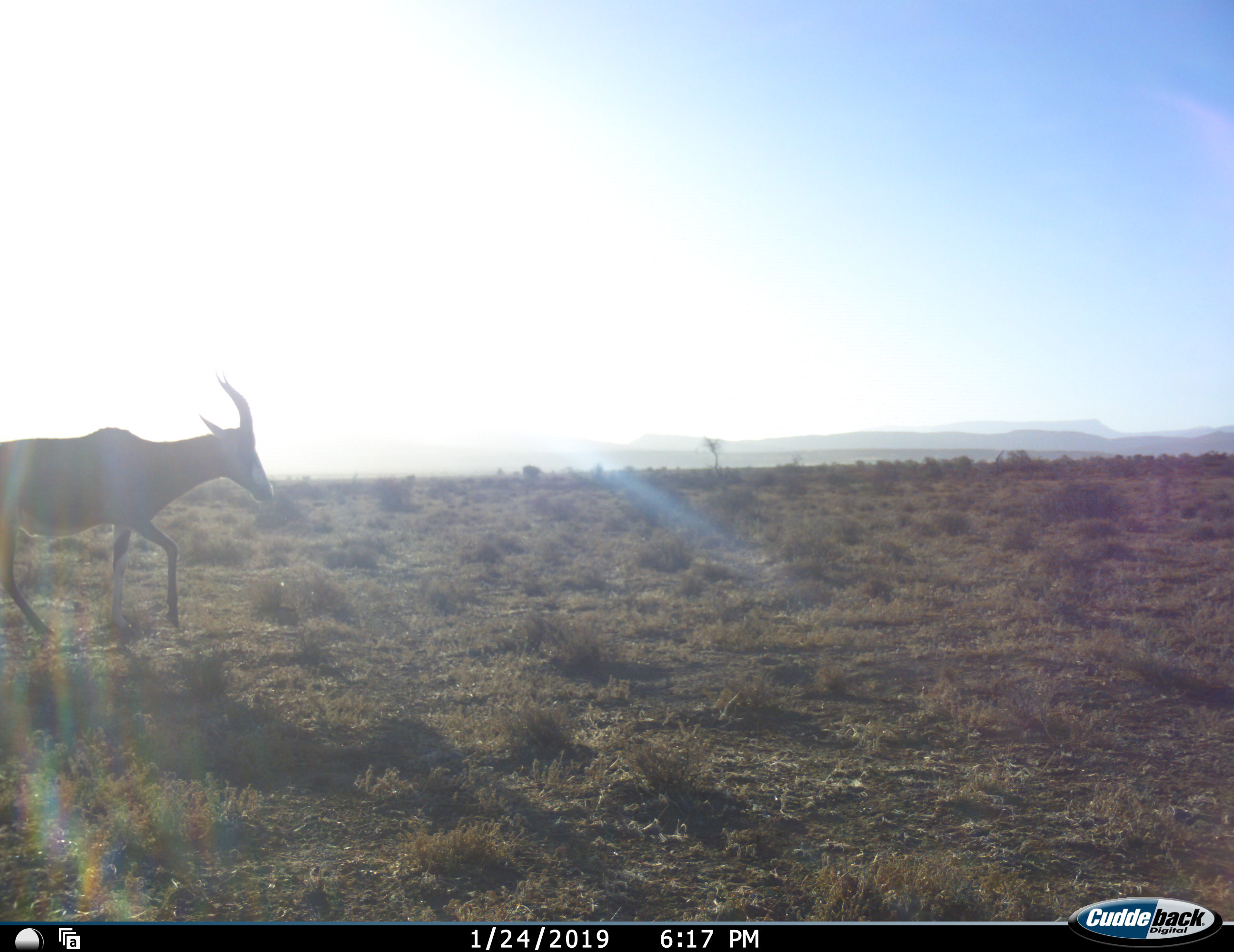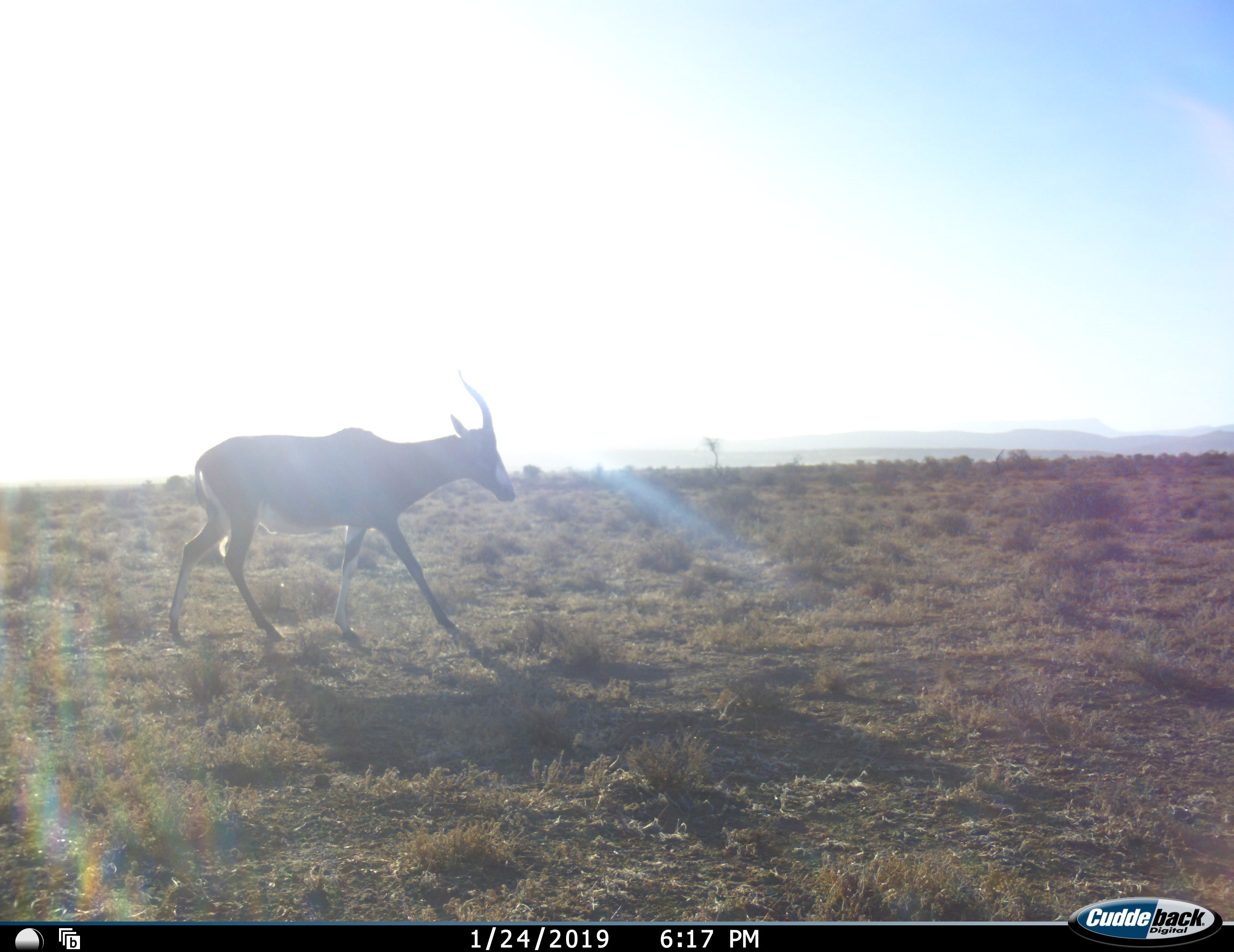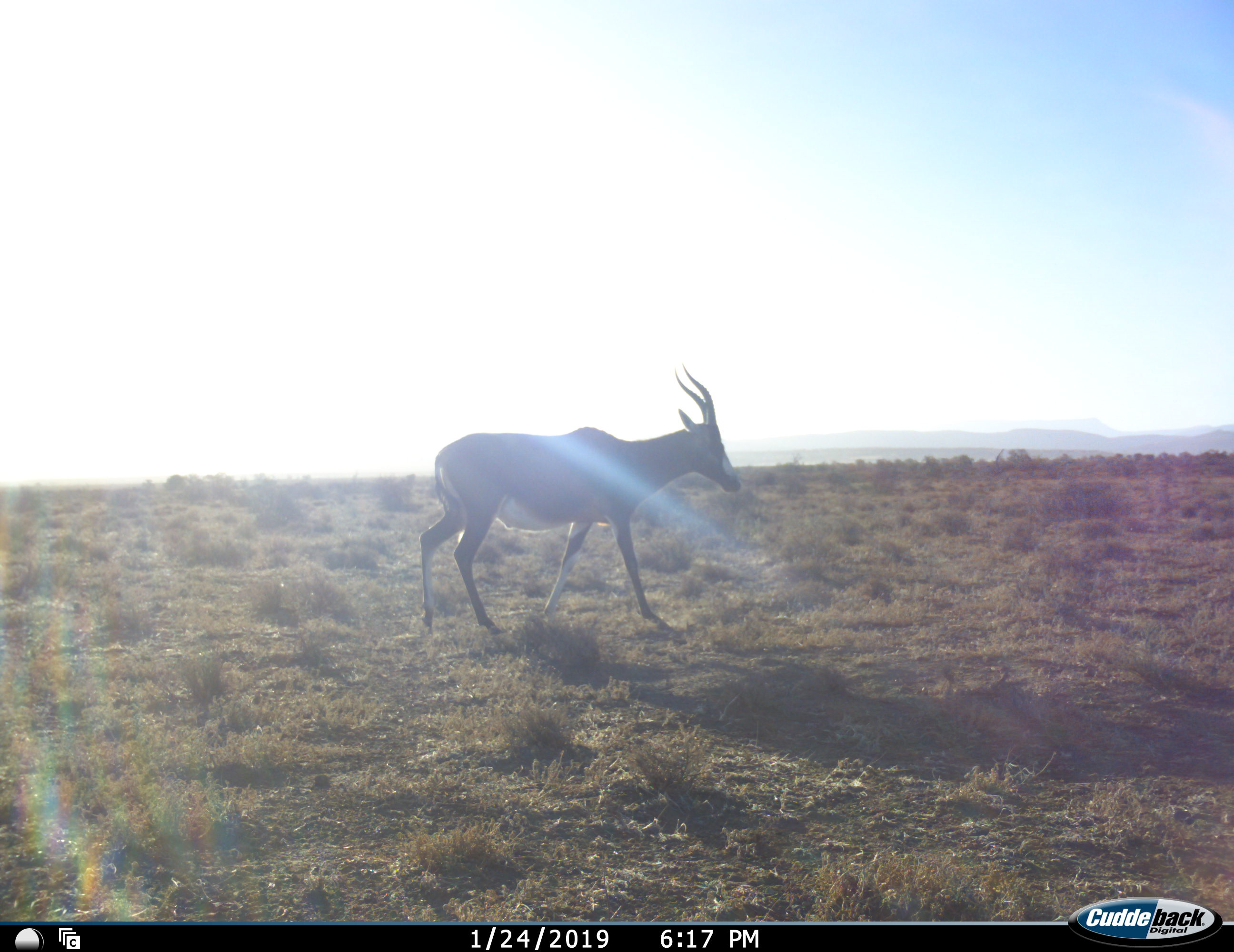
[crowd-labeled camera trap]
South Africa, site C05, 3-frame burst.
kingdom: Animalia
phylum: Chordata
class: Mammalia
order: Artiodactyla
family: Bovidae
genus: Damaliscus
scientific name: Damaliscus pygargus phillipsi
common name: blesbok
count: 1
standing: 0%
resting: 0%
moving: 100%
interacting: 0%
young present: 0%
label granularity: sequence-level